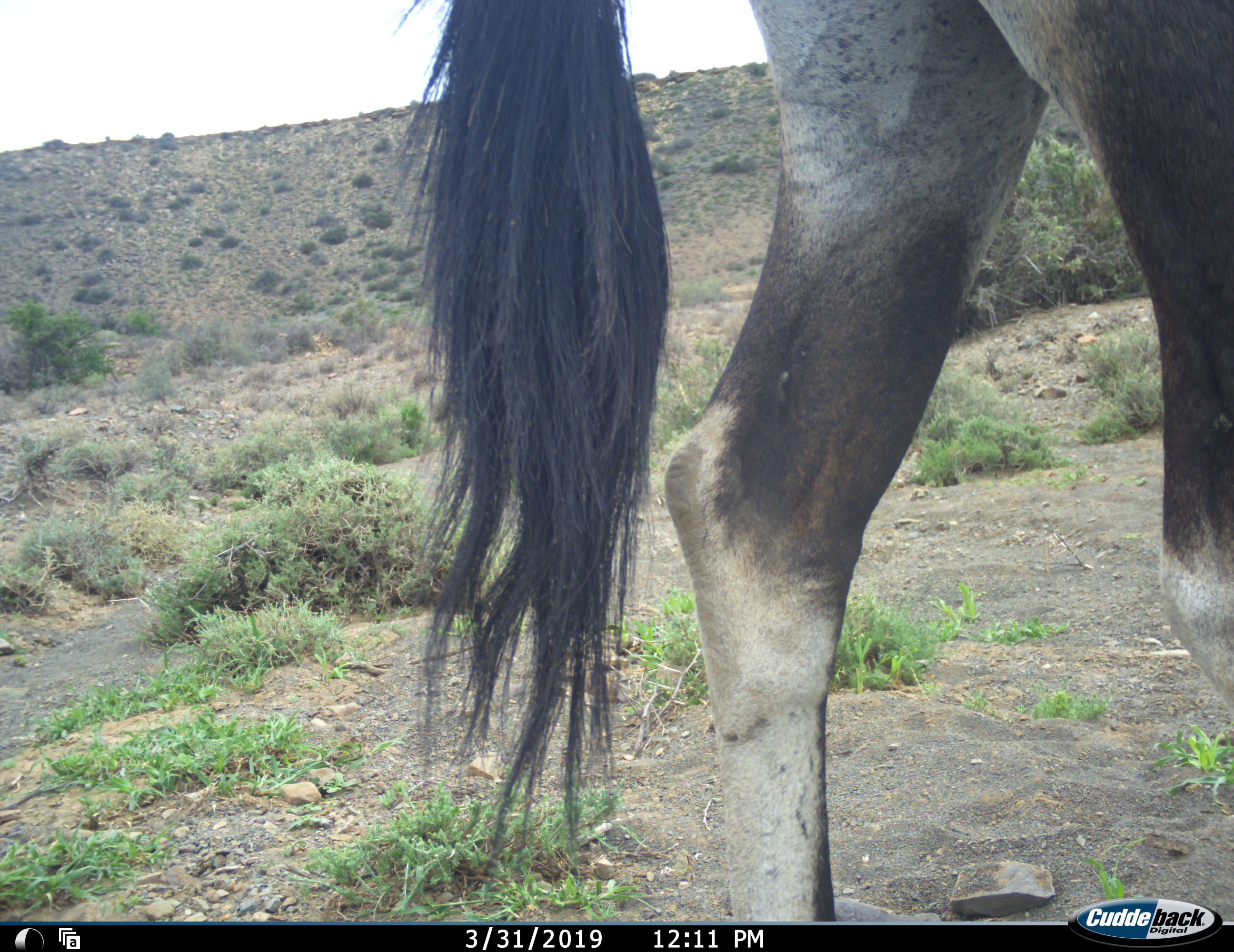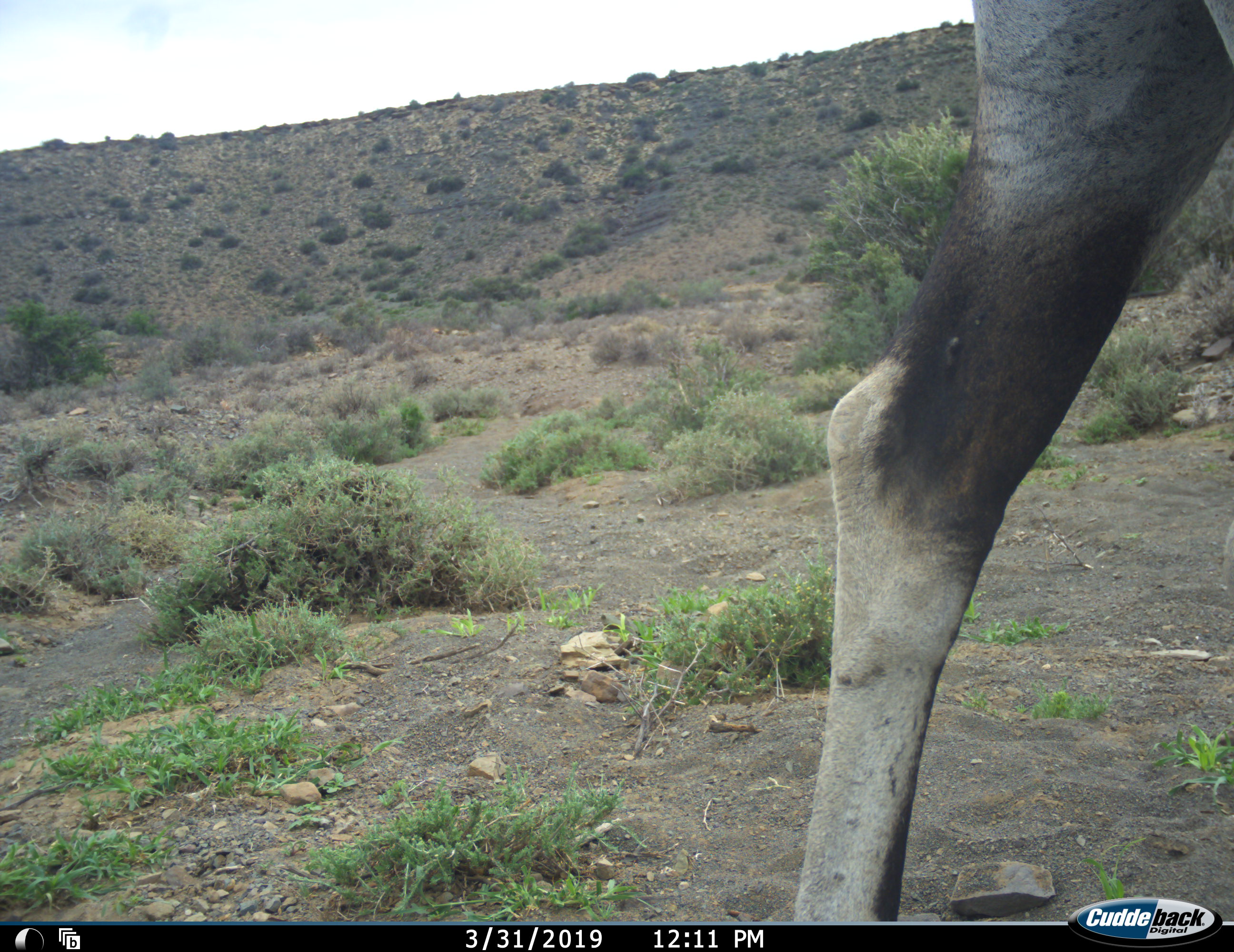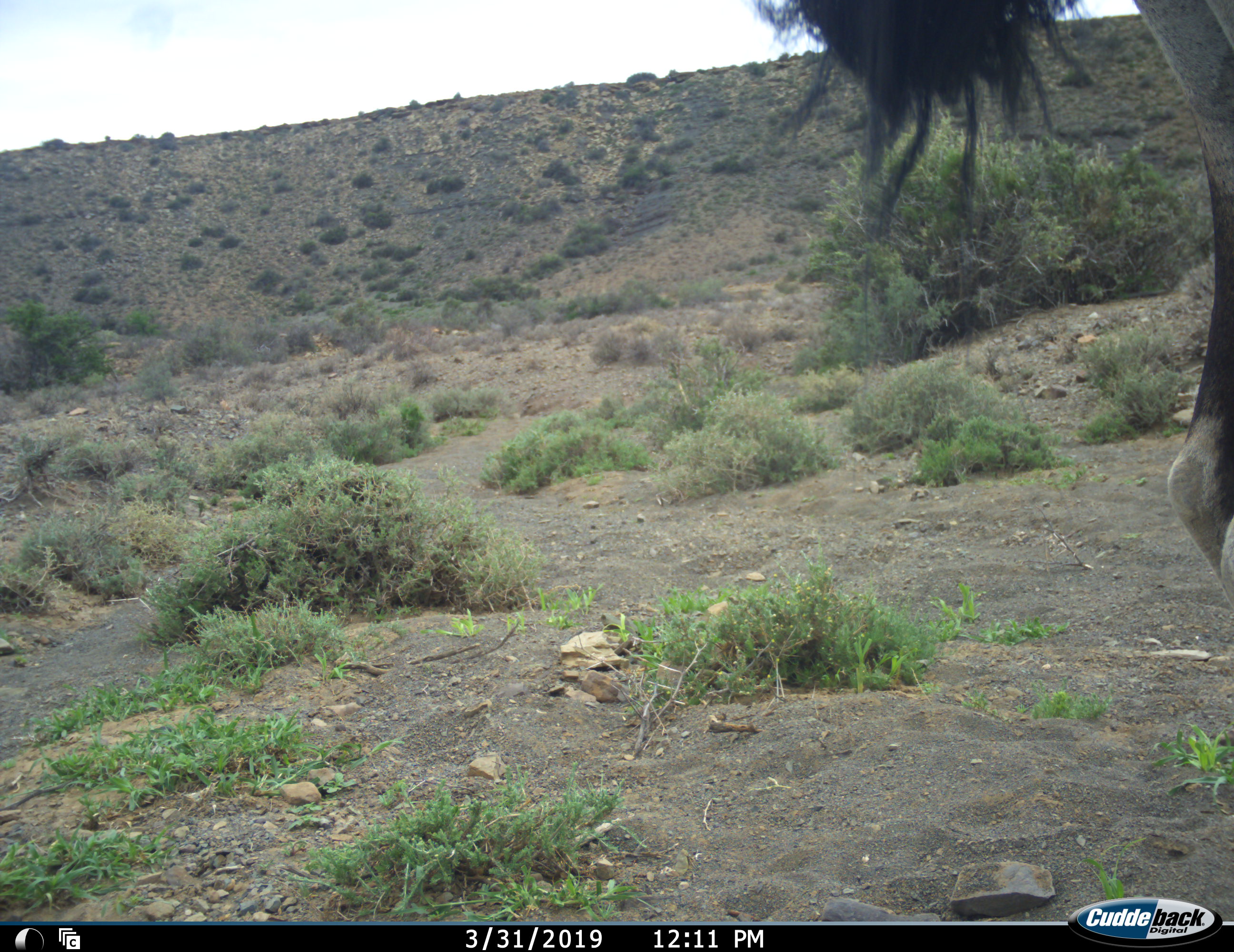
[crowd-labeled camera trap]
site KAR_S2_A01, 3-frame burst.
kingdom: Animalia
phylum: Chordata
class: Mammalia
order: Artiodactyla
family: Bovidae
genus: Oryx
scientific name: Oryx gazella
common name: gemsbok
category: oryx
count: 1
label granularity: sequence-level